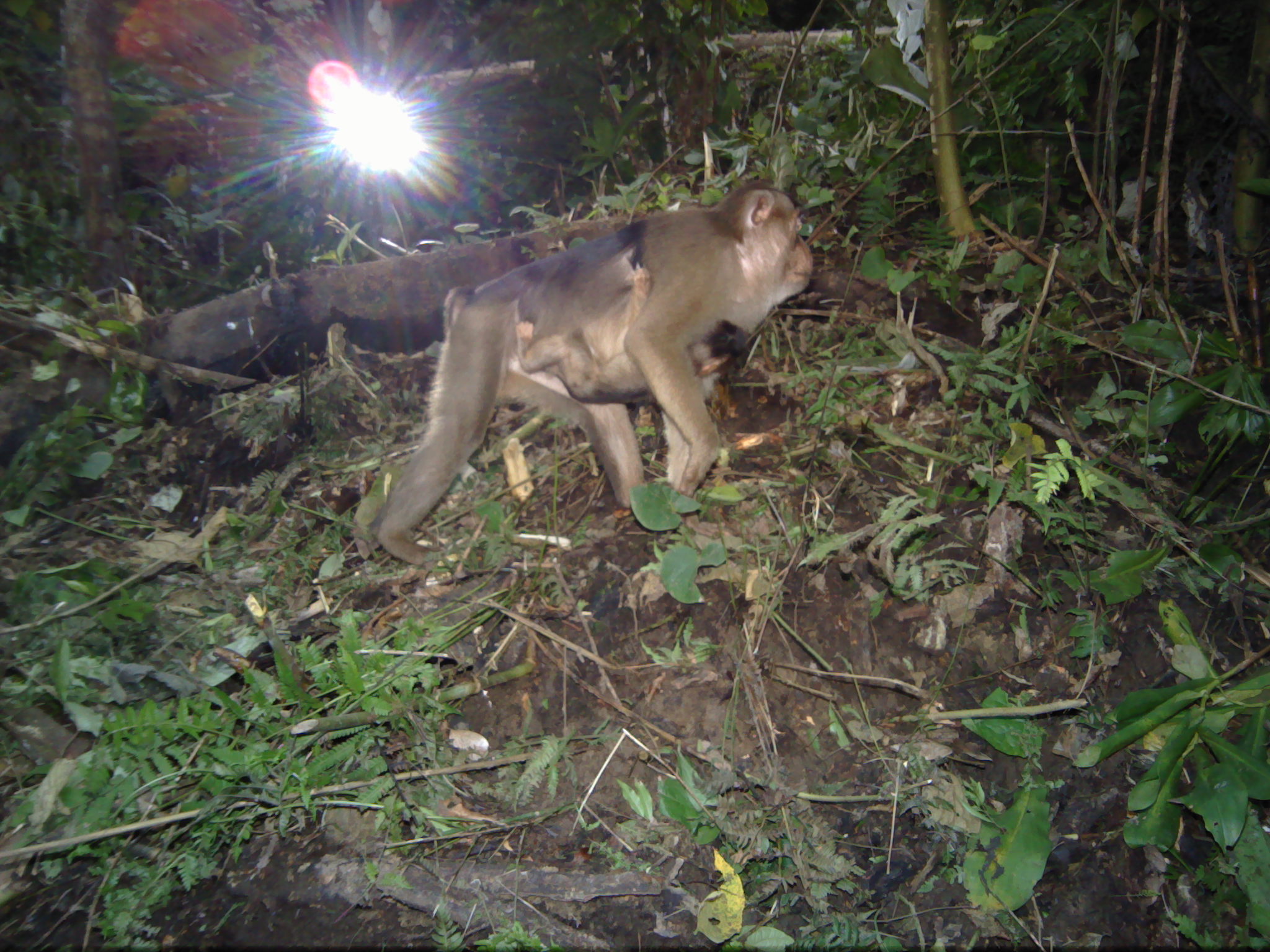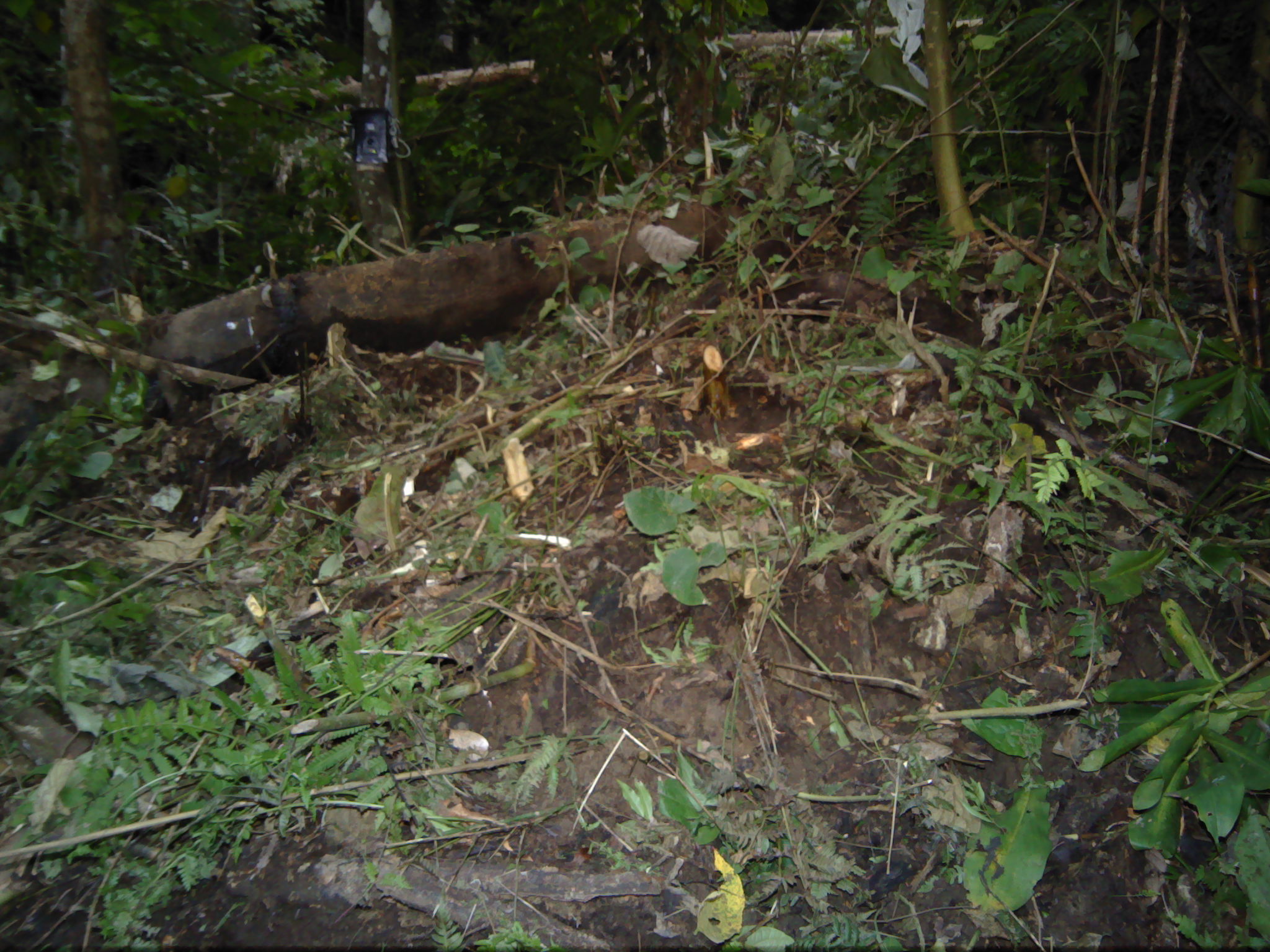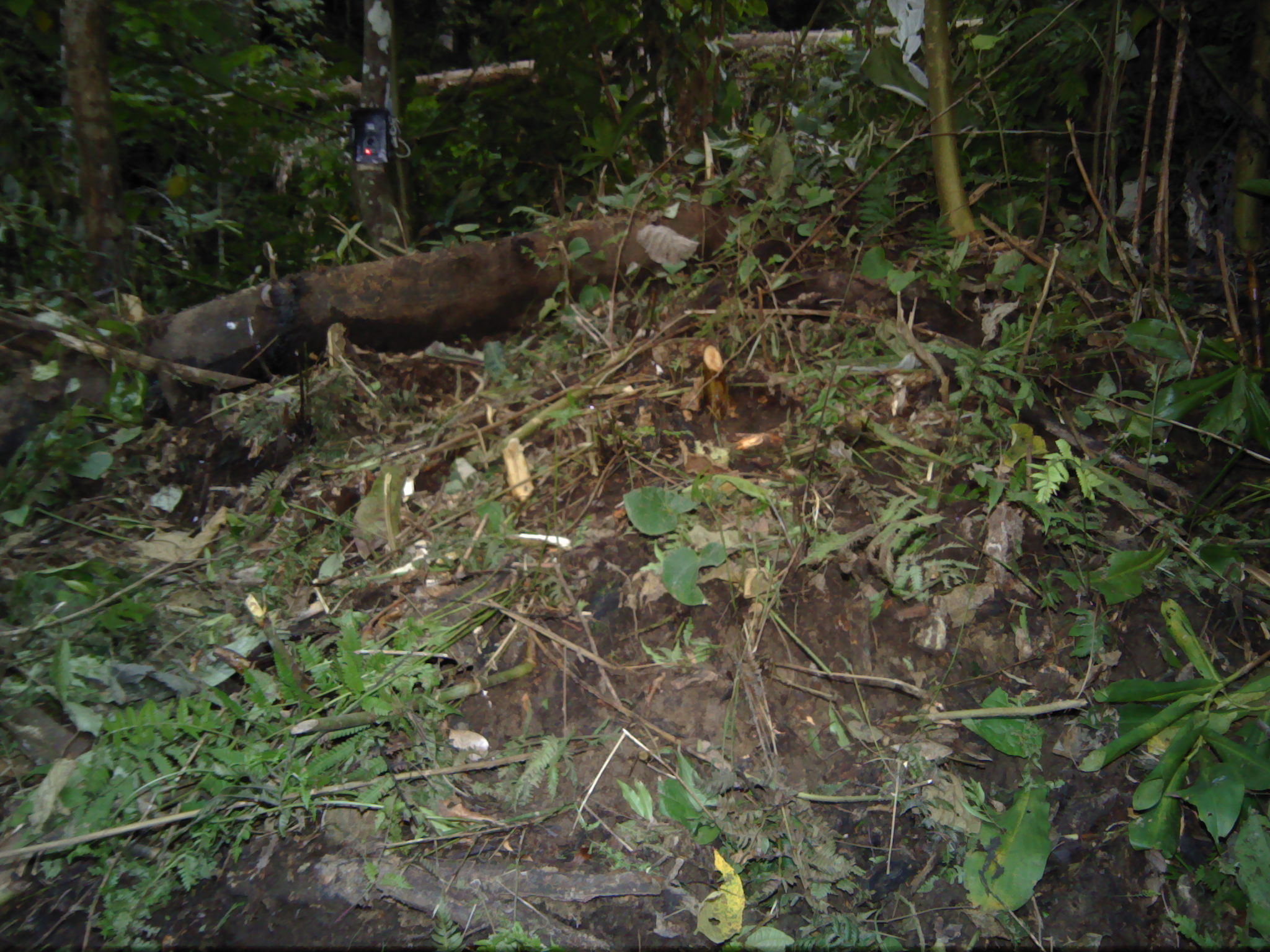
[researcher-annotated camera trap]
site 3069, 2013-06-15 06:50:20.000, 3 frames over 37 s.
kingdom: Animalia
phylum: Chordata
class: Mammalia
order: Primates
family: Cercopithecidae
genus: Macaca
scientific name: Macaca nemestrina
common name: southern pig-tailed macaque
Macaca nemestrina (southern pig-tailed macaque), count 2.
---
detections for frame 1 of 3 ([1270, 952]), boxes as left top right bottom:
macaca nemestrina: 370 178 813 566; 515 267 750 403